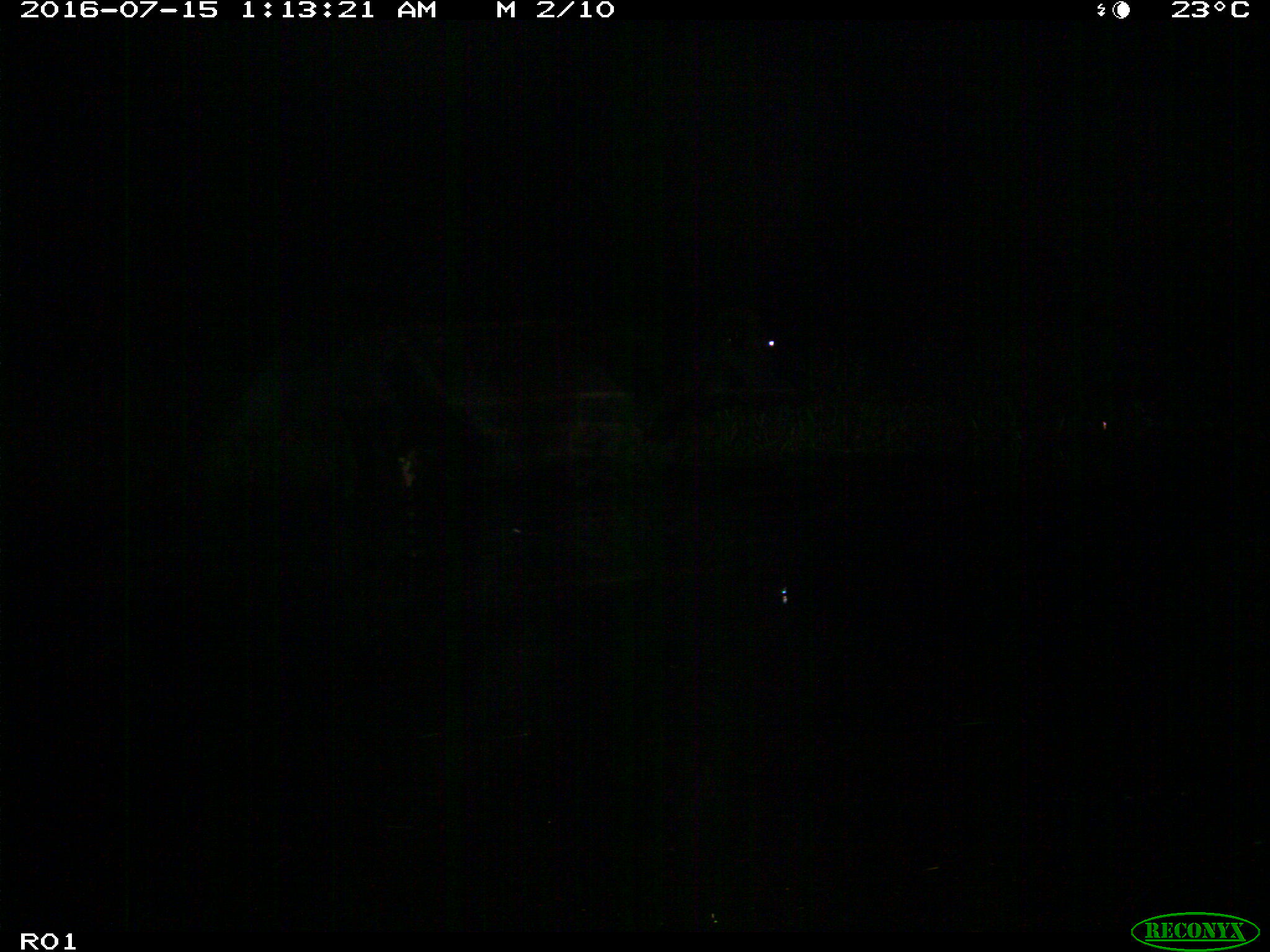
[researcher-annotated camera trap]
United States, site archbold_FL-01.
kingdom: Animalia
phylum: Chordata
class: Mammalia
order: Artiodactyla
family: Bovidae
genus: Bos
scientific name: Bos taurus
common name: domestic cow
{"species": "Bos taurus (domestic cow)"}